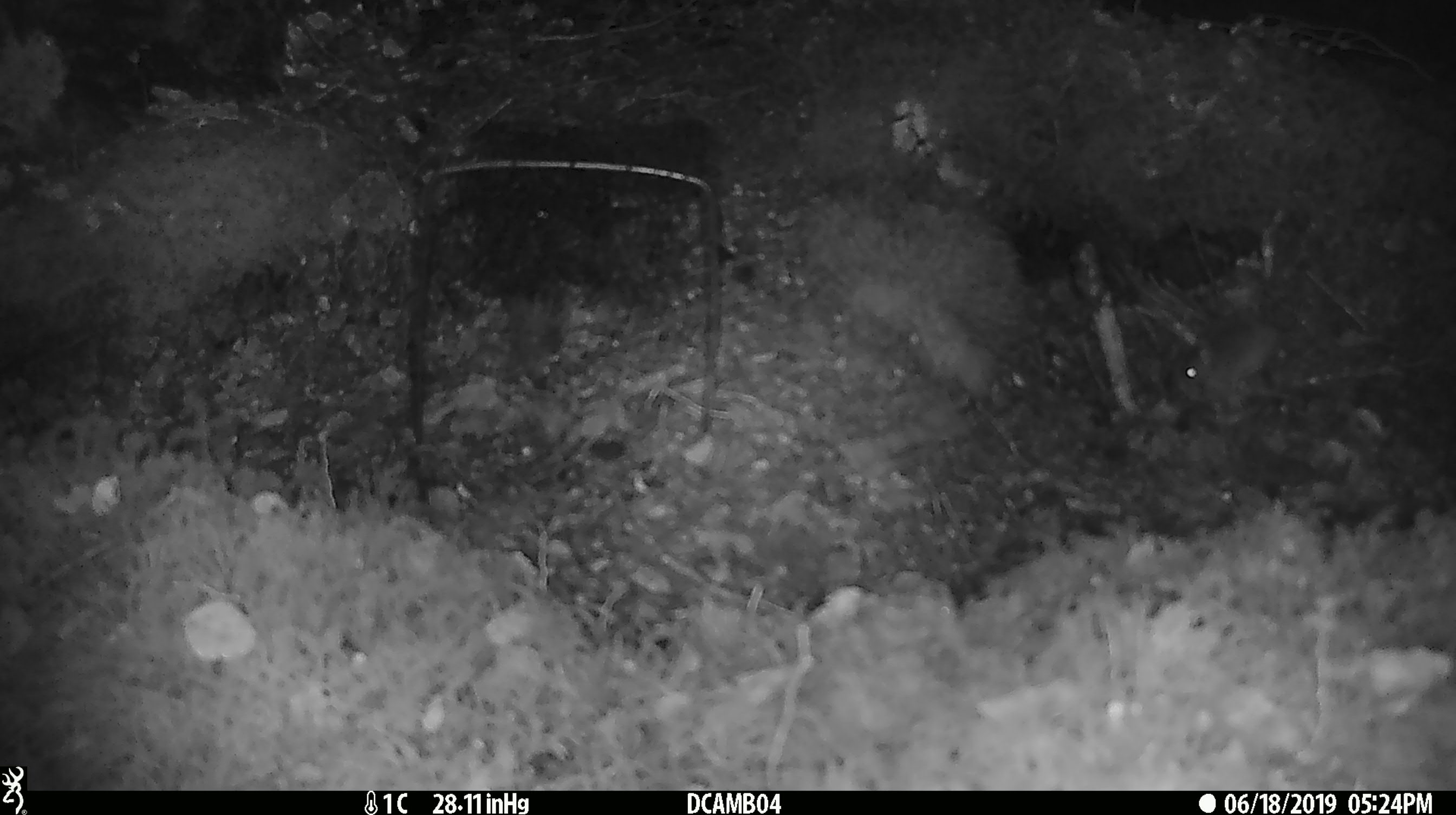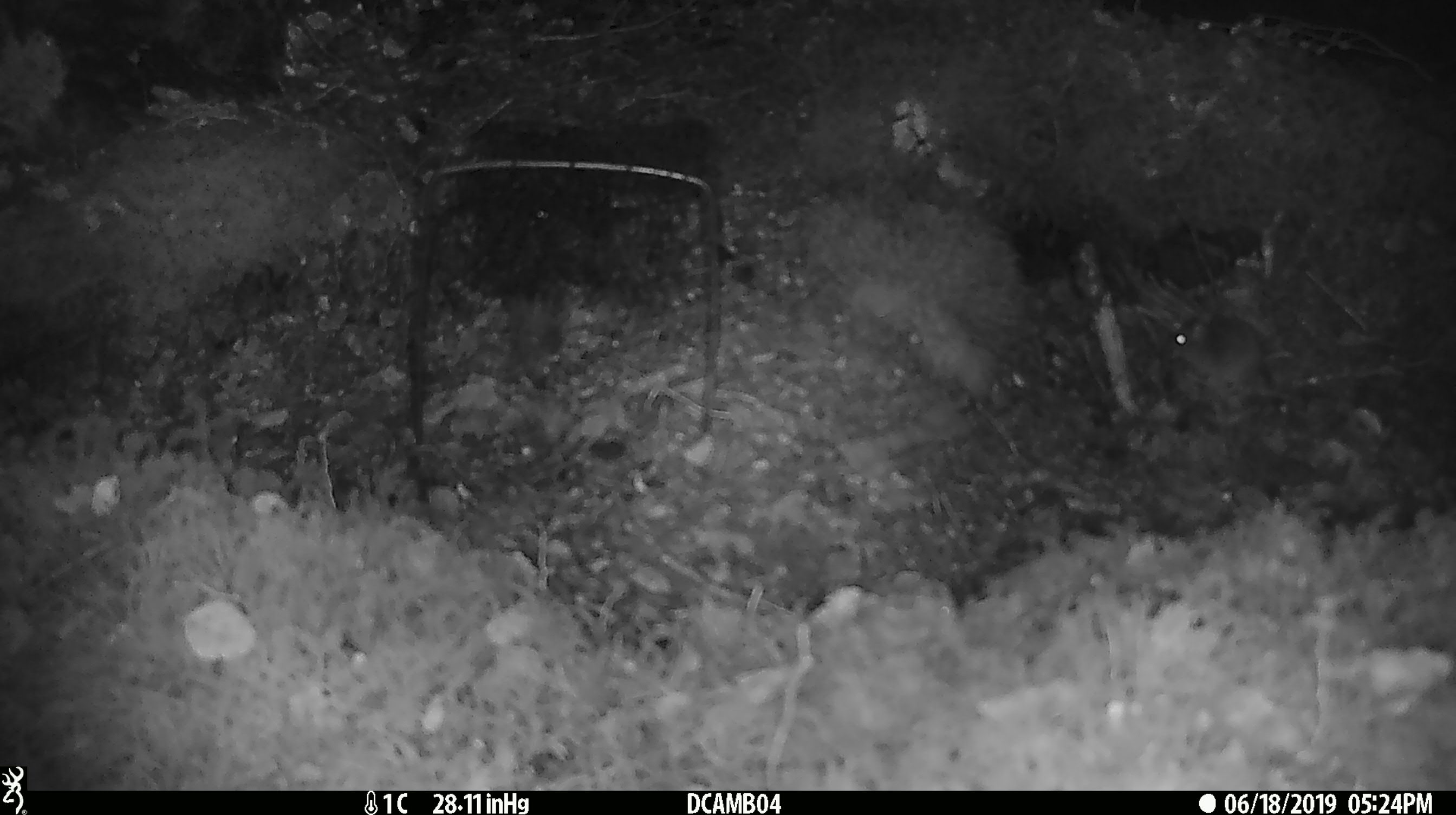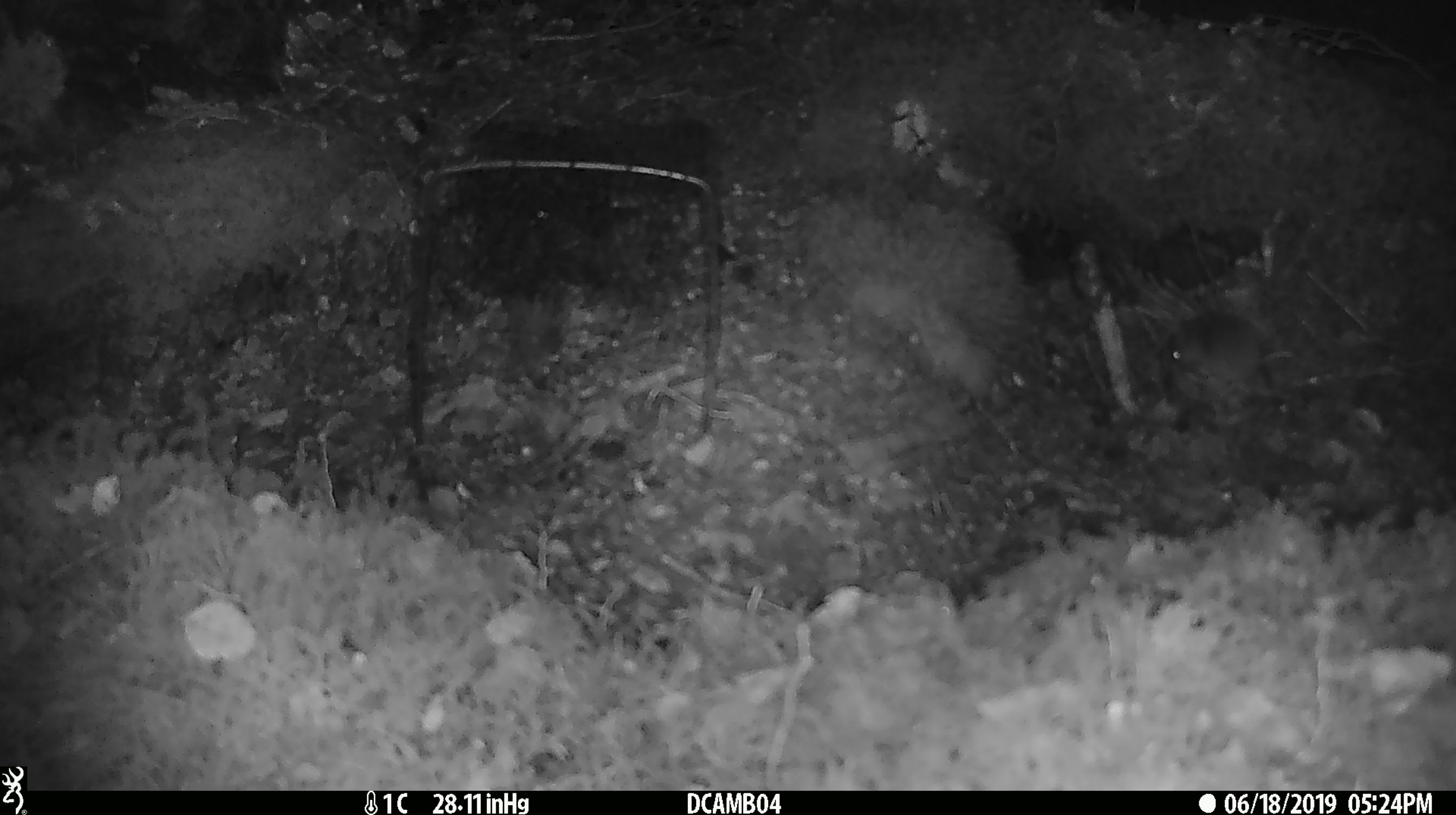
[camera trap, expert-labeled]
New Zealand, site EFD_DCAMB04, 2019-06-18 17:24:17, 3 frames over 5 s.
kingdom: Animalia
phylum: Chordata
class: Mammalia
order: Rodentia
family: Muridae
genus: Mus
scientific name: Mus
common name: mouse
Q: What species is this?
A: Mouse (Mus).